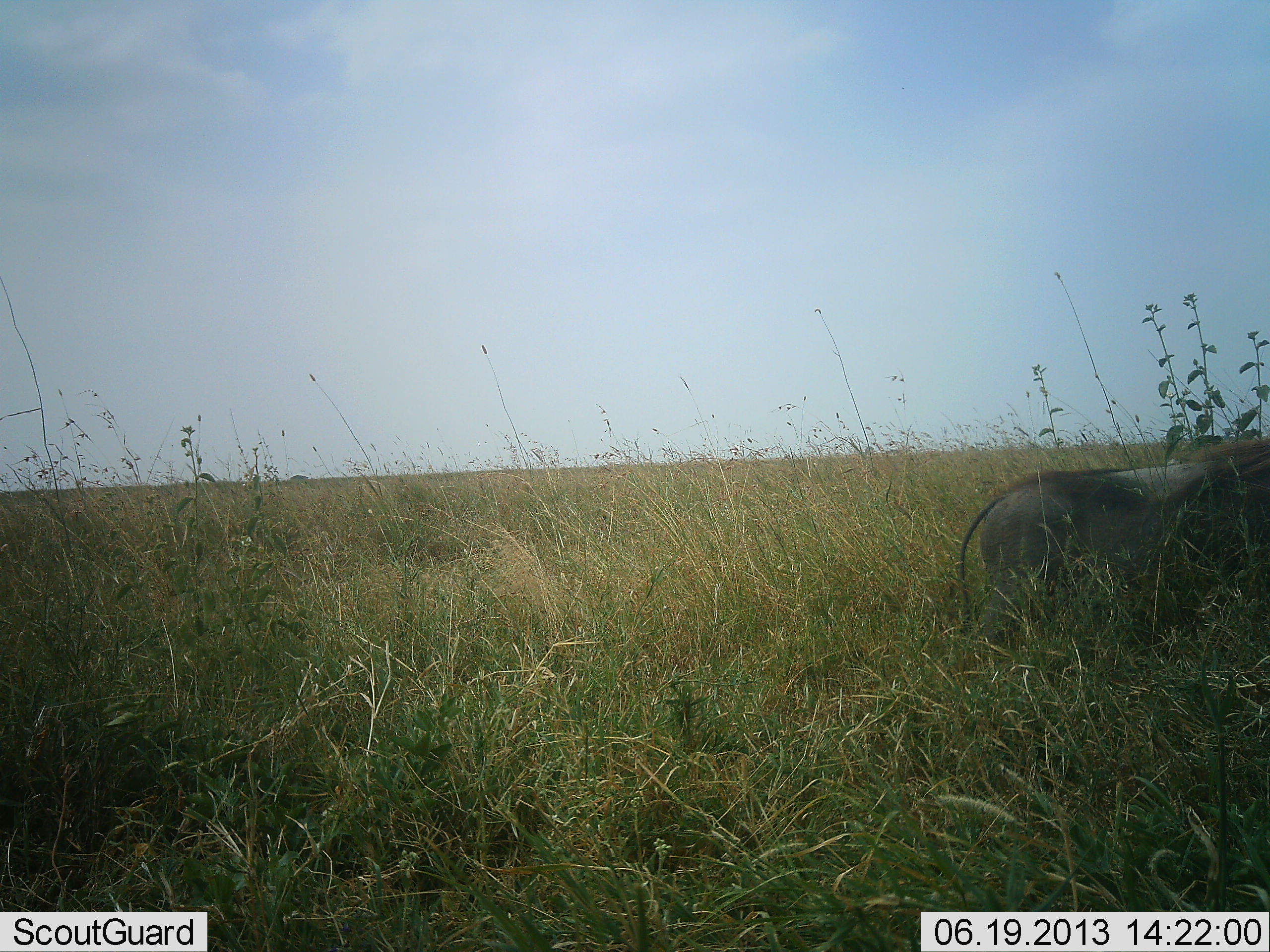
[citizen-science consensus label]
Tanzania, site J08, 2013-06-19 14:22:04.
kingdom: Animalia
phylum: Chordata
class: Mammalia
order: Artiodactyla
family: Suidae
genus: Phacochoerus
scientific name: Phacochoerus africanus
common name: warthog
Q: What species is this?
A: Warthog (Phacochoerus africanus).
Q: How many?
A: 1.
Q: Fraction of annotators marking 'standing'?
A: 30%.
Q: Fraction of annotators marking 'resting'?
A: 0%.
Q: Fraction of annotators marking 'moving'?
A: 70%.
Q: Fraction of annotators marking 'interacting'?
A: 0%.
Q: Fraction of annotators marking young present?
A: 0%.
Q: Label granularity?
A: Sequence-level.